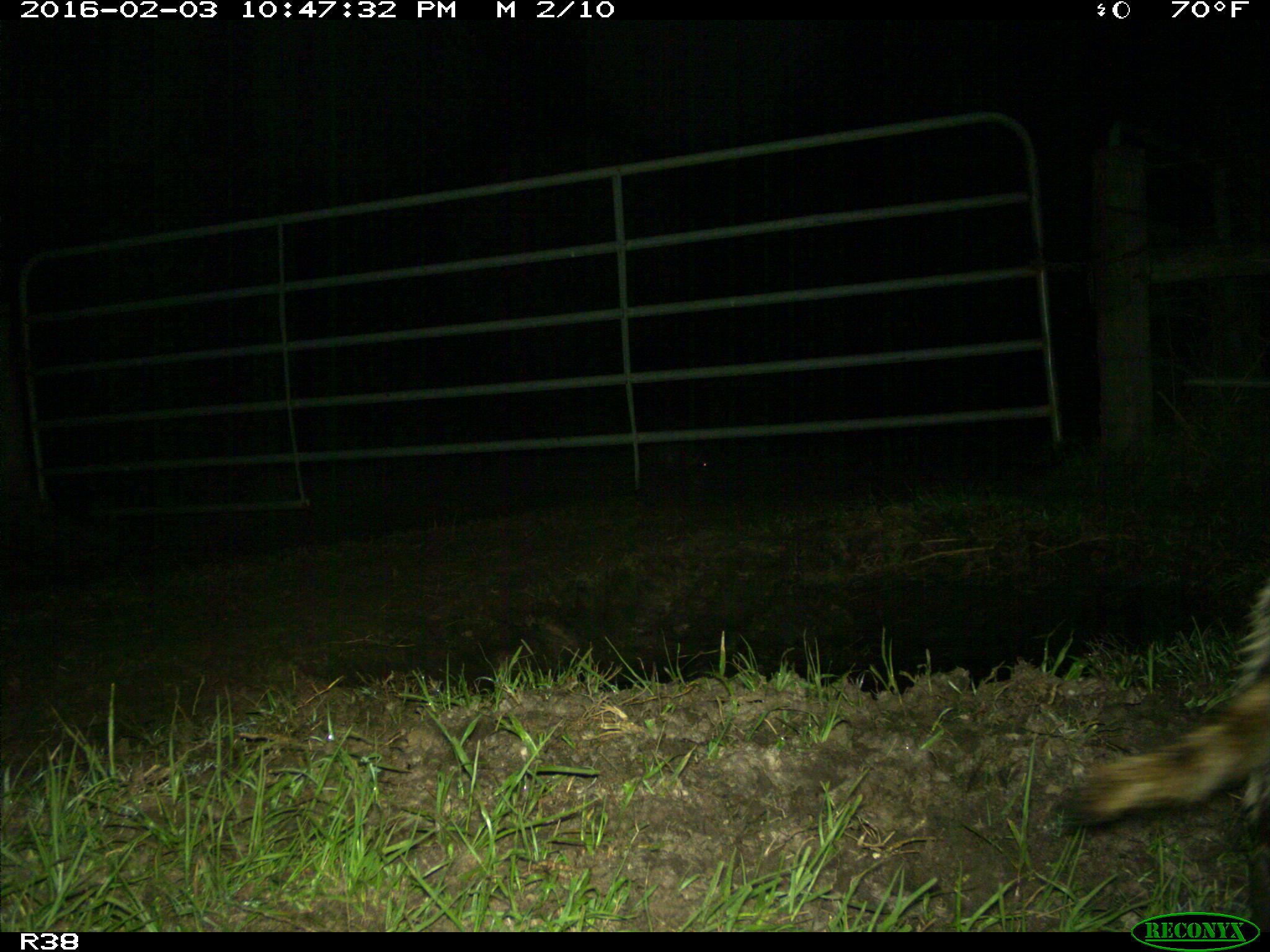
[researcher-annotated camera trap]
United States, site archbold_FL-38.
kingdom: Animalia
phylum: Chordata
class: Mammalia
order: Carnivora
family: Procyonidae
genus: Procyon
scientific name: Procyon lotor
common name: common raccoon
Procyon lotor (common raccoon).